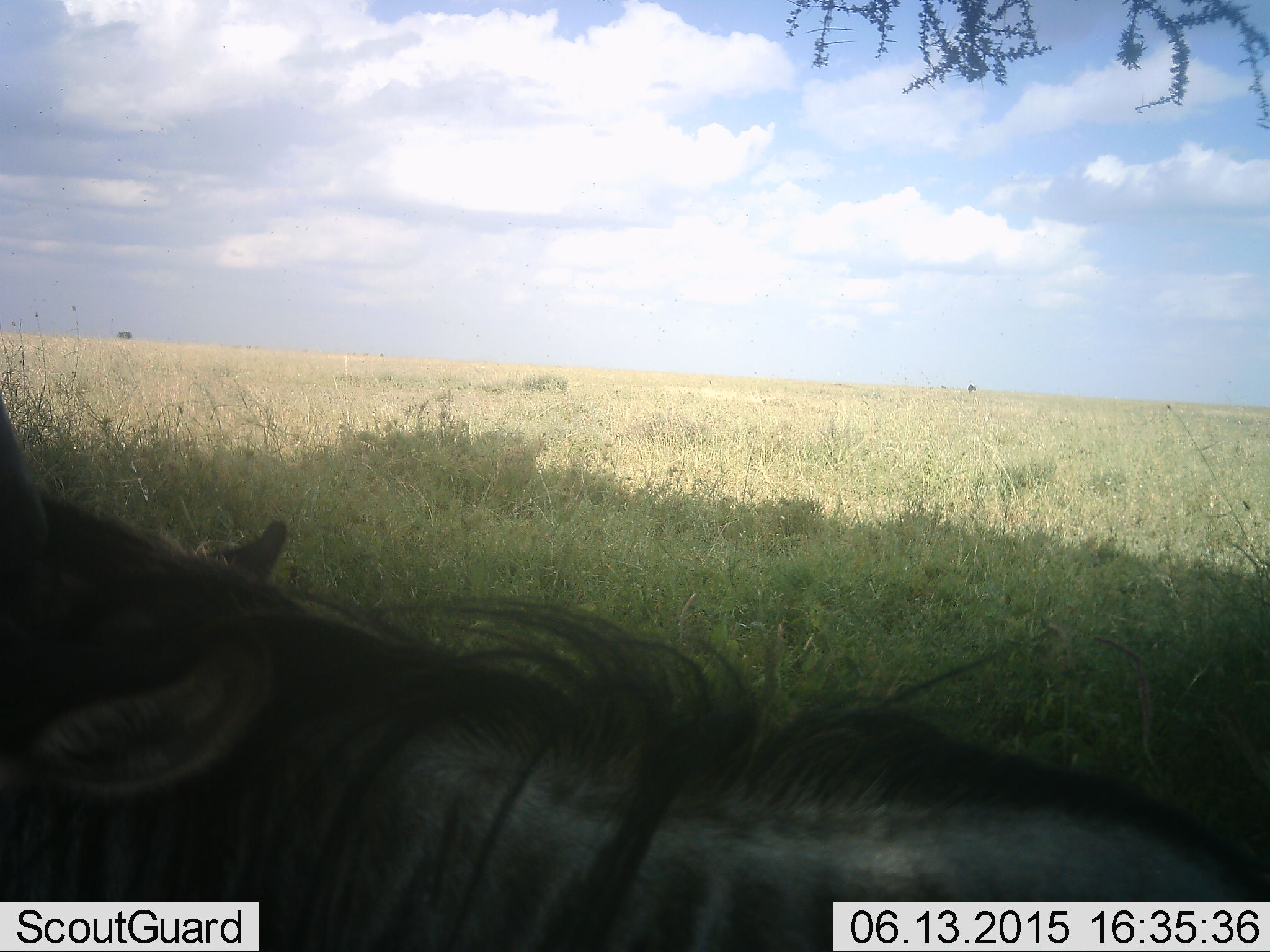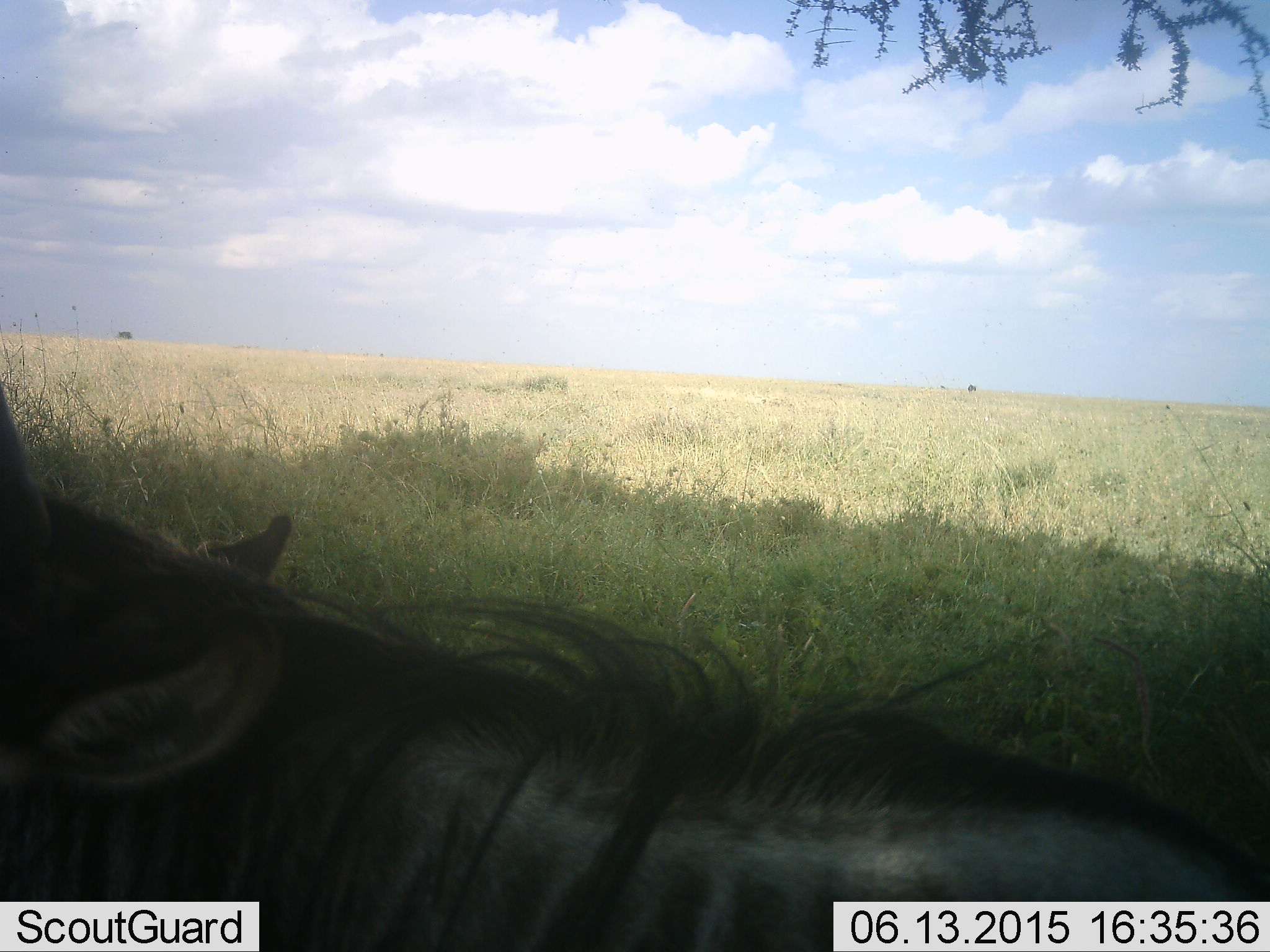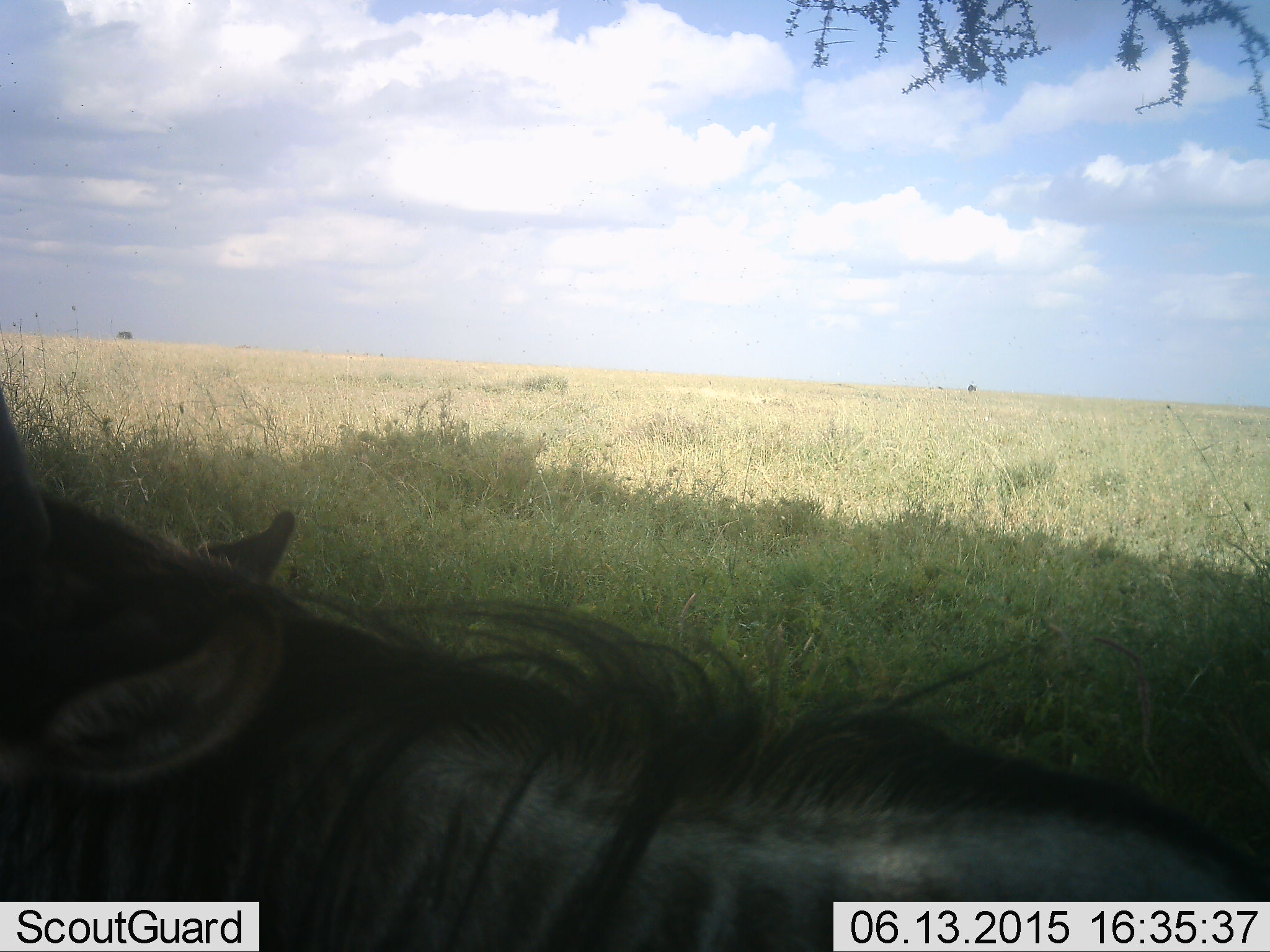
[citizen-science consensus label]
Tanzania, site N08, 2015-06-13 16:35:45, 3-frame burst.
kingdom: Animalia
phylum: Chordata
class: Mammalia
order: Artiodactyla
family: Bovidae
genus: Connochaetes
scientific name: Connochaetes taurinus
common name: blue wildebeest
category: wildebeest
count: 1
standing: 20%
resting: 80%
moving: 0%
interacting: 0%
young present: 0%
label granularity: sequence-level